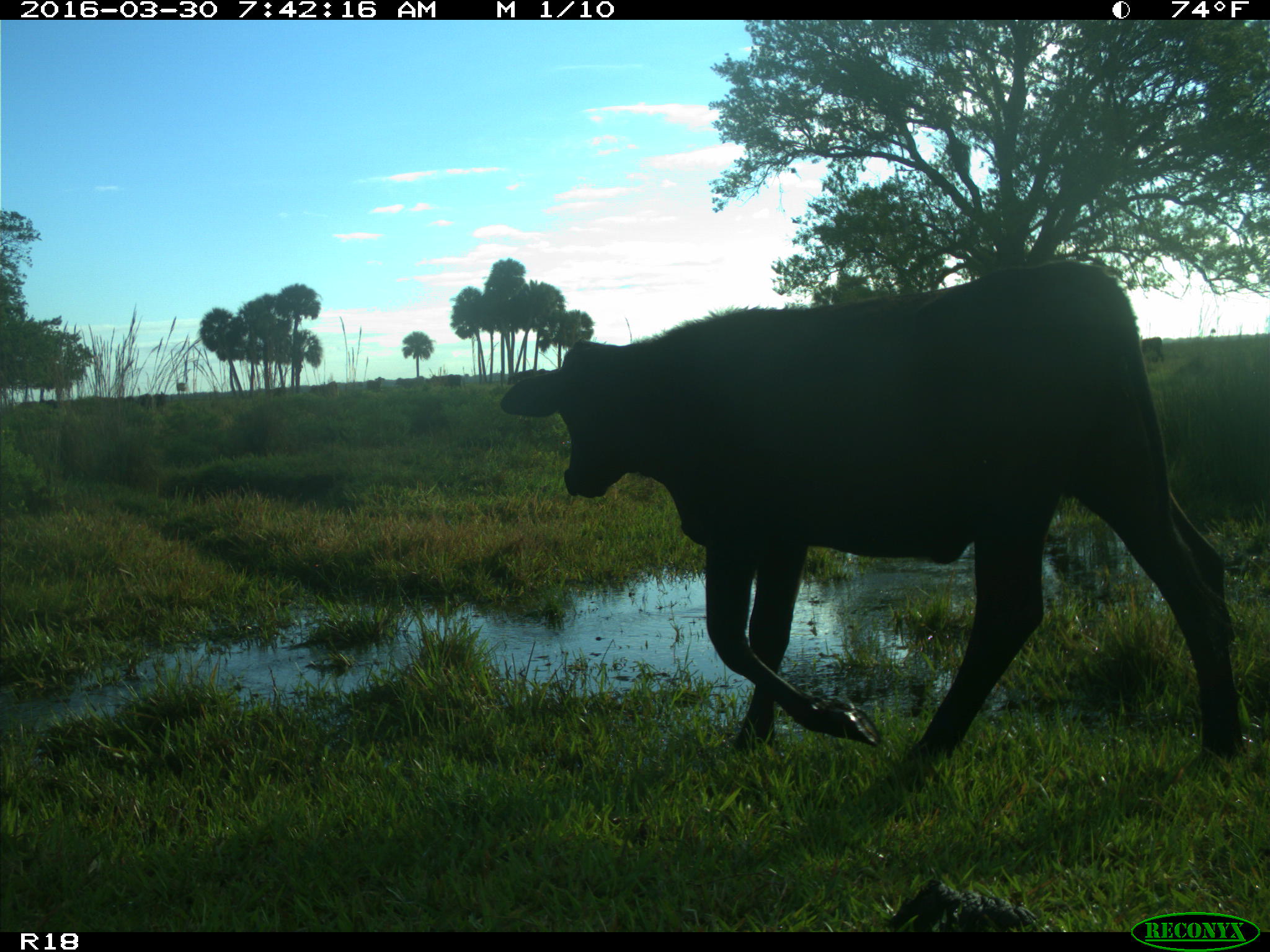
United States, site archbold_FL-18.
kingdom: Animalia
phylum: Chordata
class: Mammalia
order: Artiodactyla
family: Bovidae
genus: Bos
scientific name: Bos taurus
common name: domestic cow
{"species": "Bos taurus (domestic cow)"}